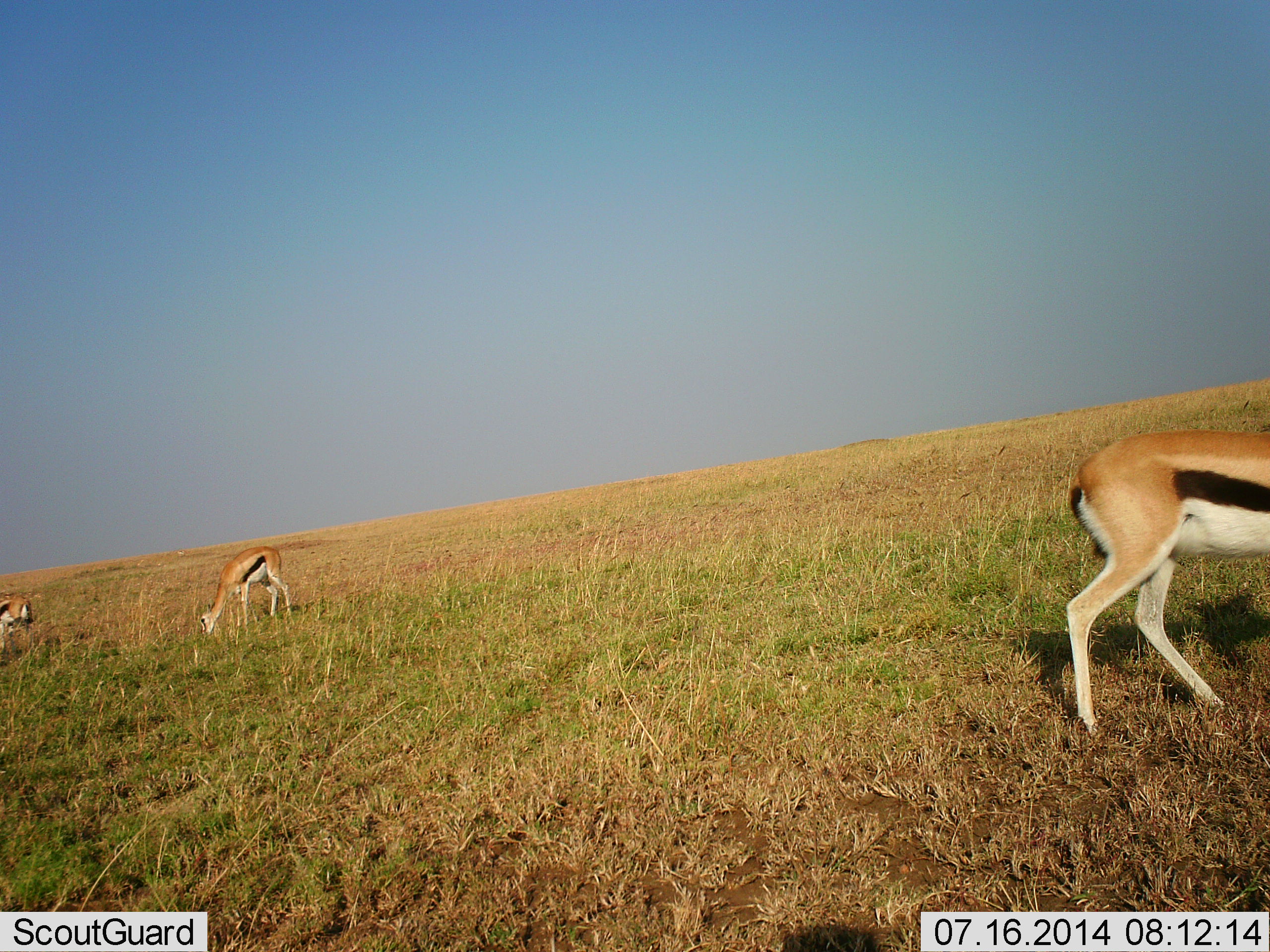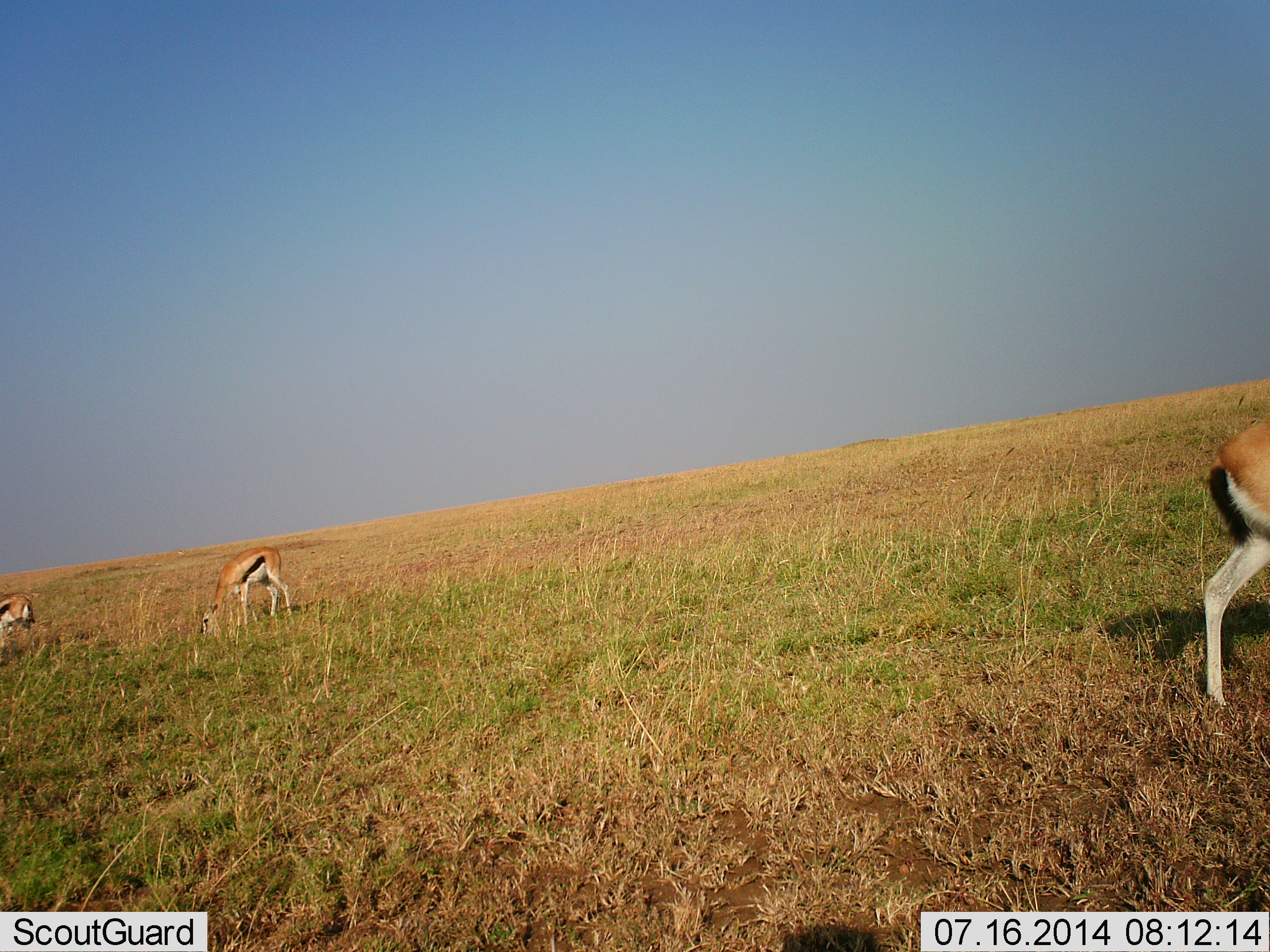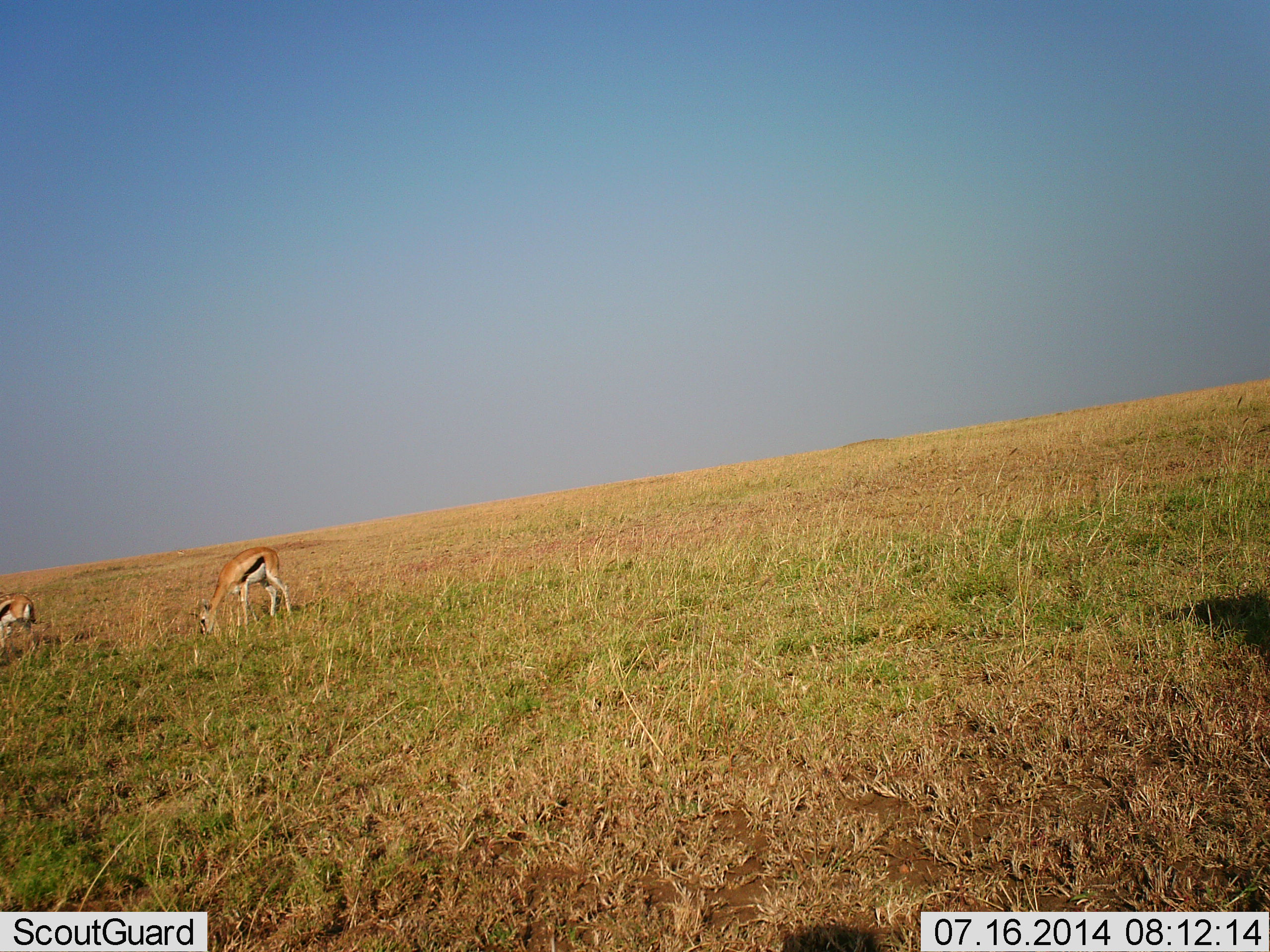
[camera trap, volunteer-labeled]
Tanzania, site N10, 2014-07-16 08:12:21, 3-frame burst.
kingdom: Animalia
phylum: Chordata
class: Mammalia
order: Artiodactyla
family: Bovidae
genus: Eudorcas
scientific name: Eudorcas thomsonii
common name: thomson's gazelle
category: gazellethomsons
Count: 3.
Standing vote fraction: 20%.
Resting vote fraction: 0%.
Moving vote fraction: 50%.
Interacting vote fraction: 0%.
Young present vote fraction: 0%.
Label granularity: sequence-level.